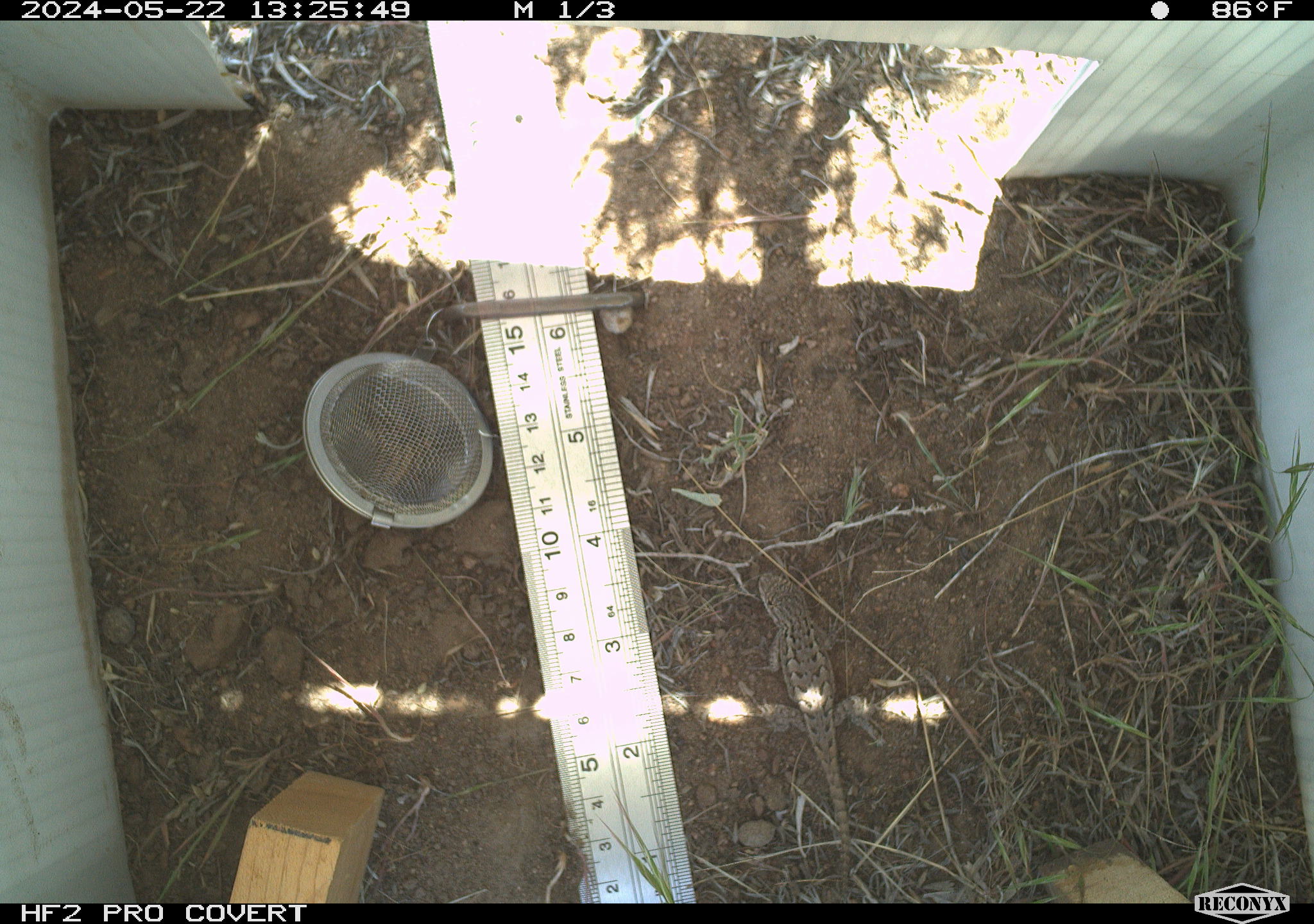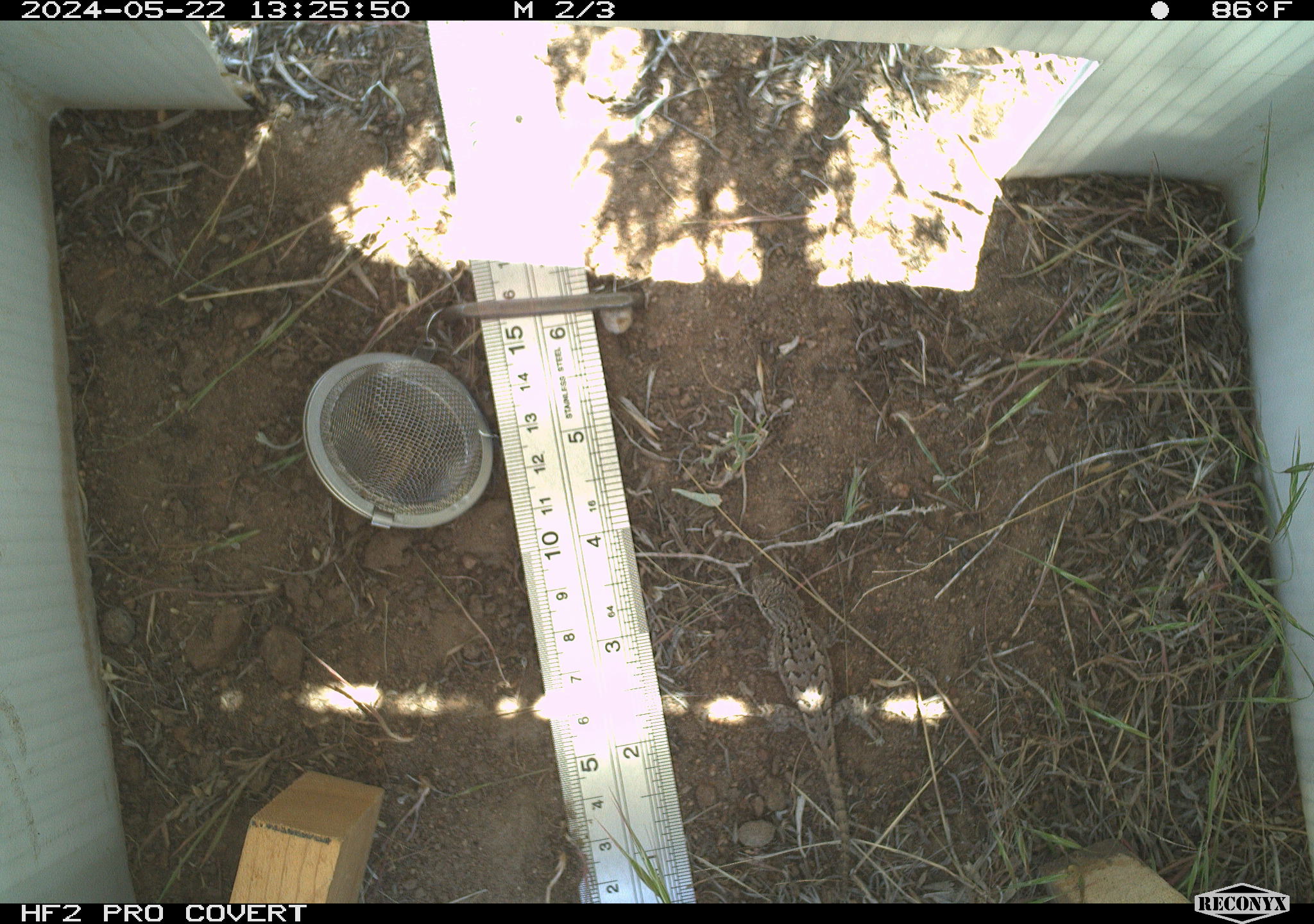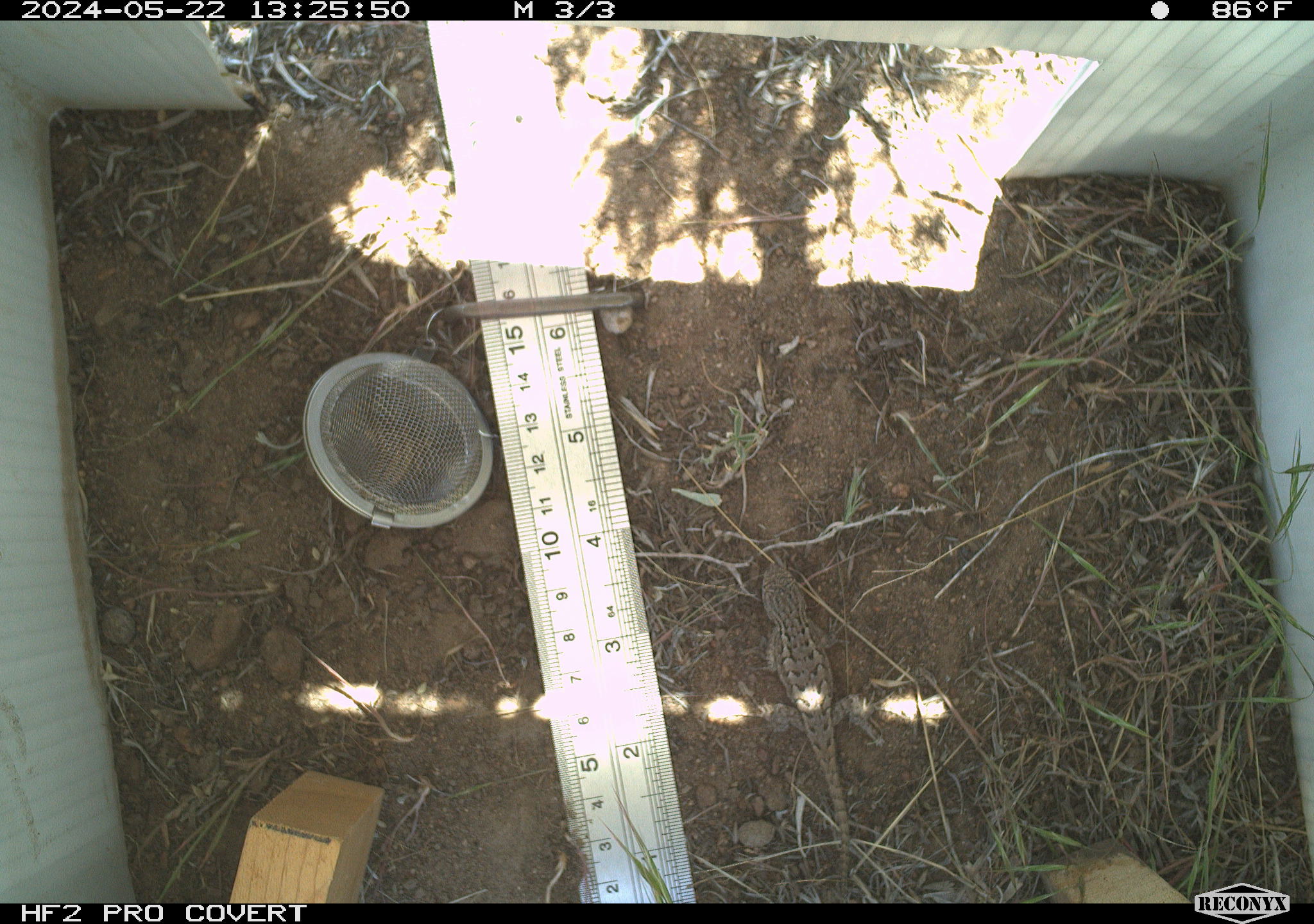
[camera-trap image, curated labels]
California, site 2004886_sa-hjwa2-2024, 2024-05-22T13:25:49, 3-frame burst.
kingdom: Animalia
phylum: Chordata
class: Reptilia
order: Squamata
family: Phrynosomatidae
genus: Sceloporus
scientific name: Sceloporus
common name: spiny lizards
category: sceloporus species